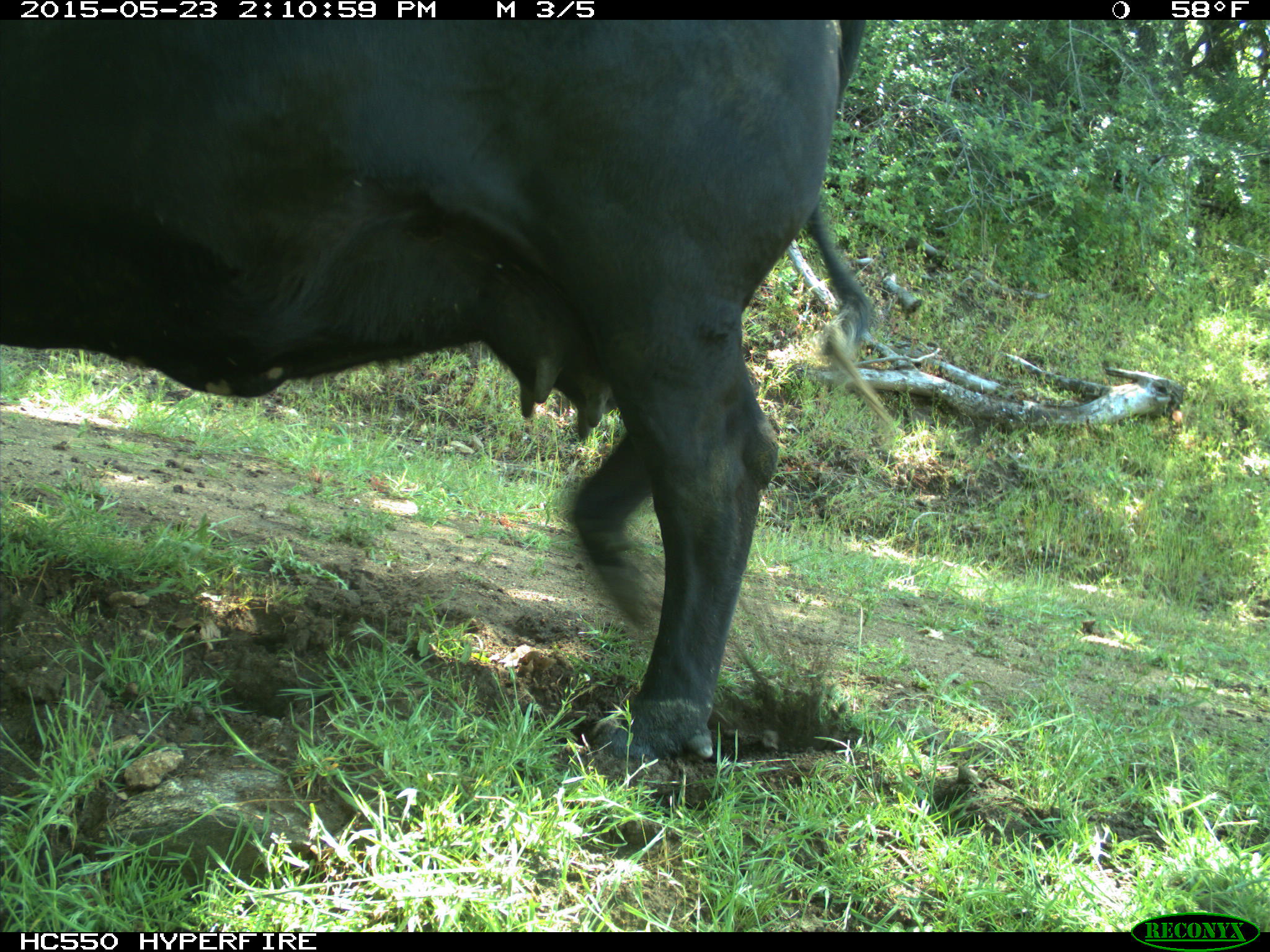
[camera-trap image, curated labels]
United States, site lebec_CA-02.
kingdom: Animalia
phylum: Chordata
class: Mammalia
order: Artiodactyla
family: Bovidae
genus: Bos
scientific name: Bos taurus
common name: domestic cow